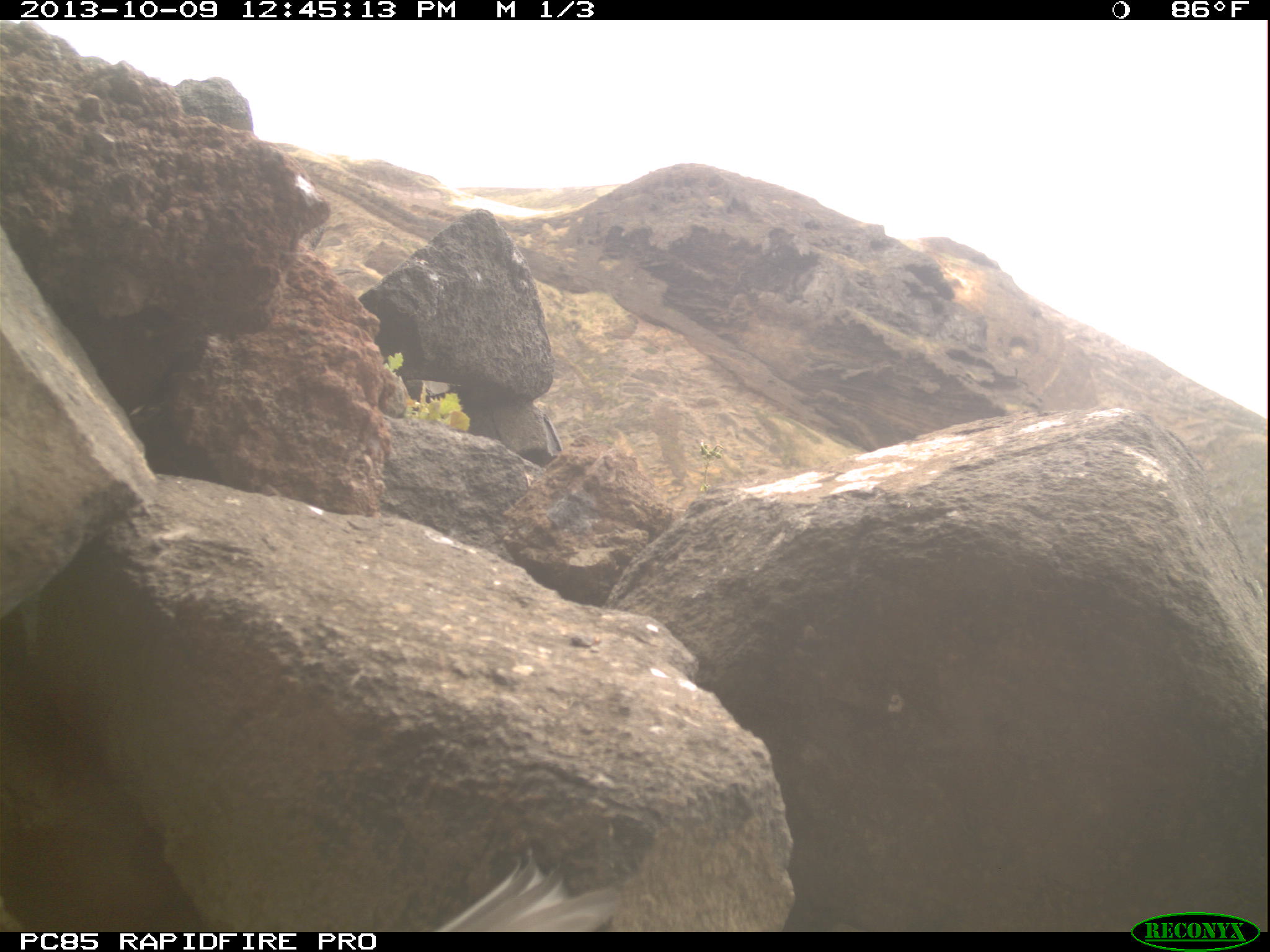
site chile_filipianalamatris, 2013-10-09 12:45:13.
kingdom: Animalia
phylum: Chordata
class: Aves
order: Procellariiformes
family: Procellariidae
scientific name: Procellariidae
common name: petrel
Petrel (Procellariidae).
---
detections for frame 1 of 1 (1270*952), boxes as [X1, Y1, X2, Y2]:
petrel: [426, 842, 631, 932]